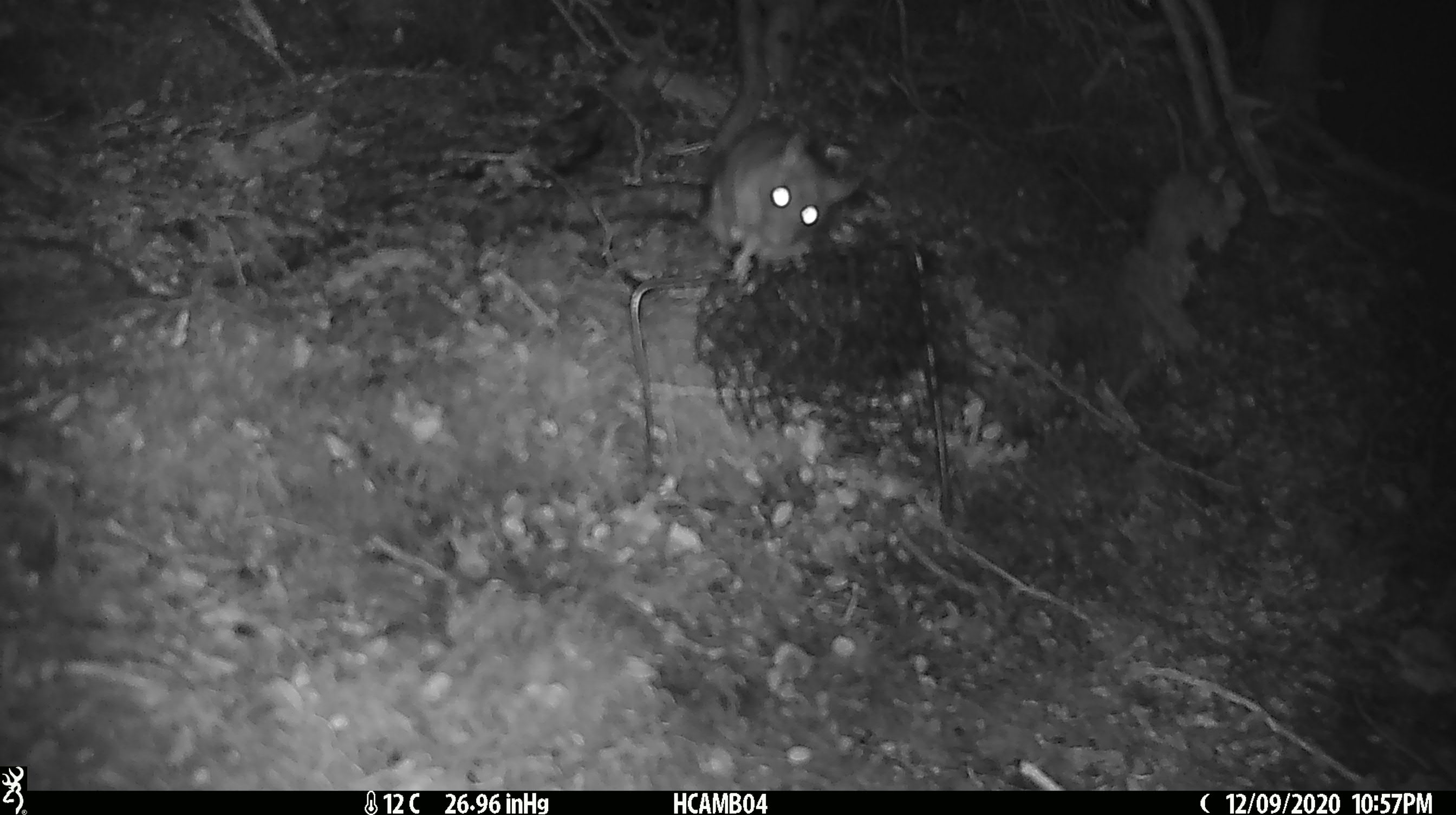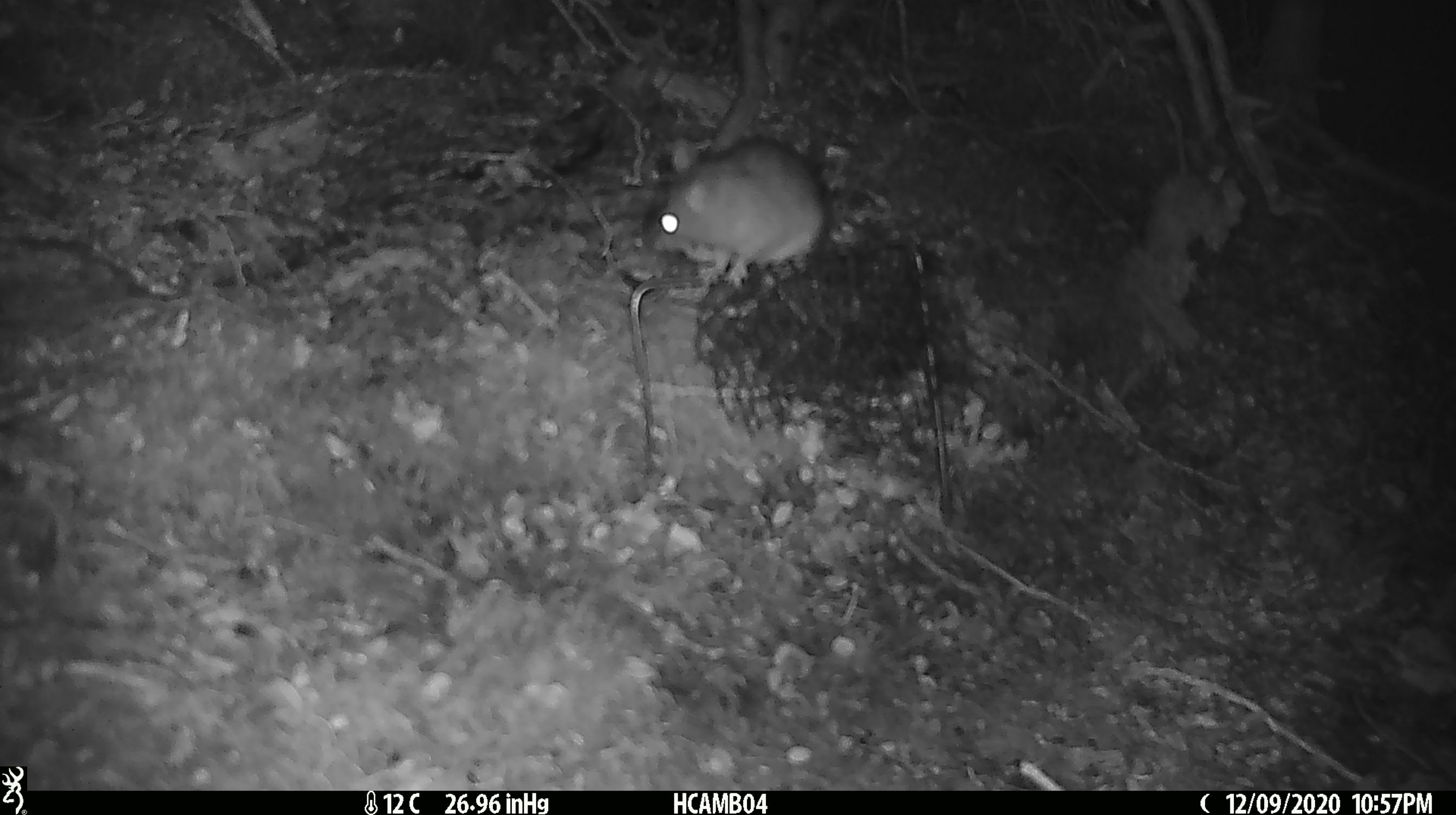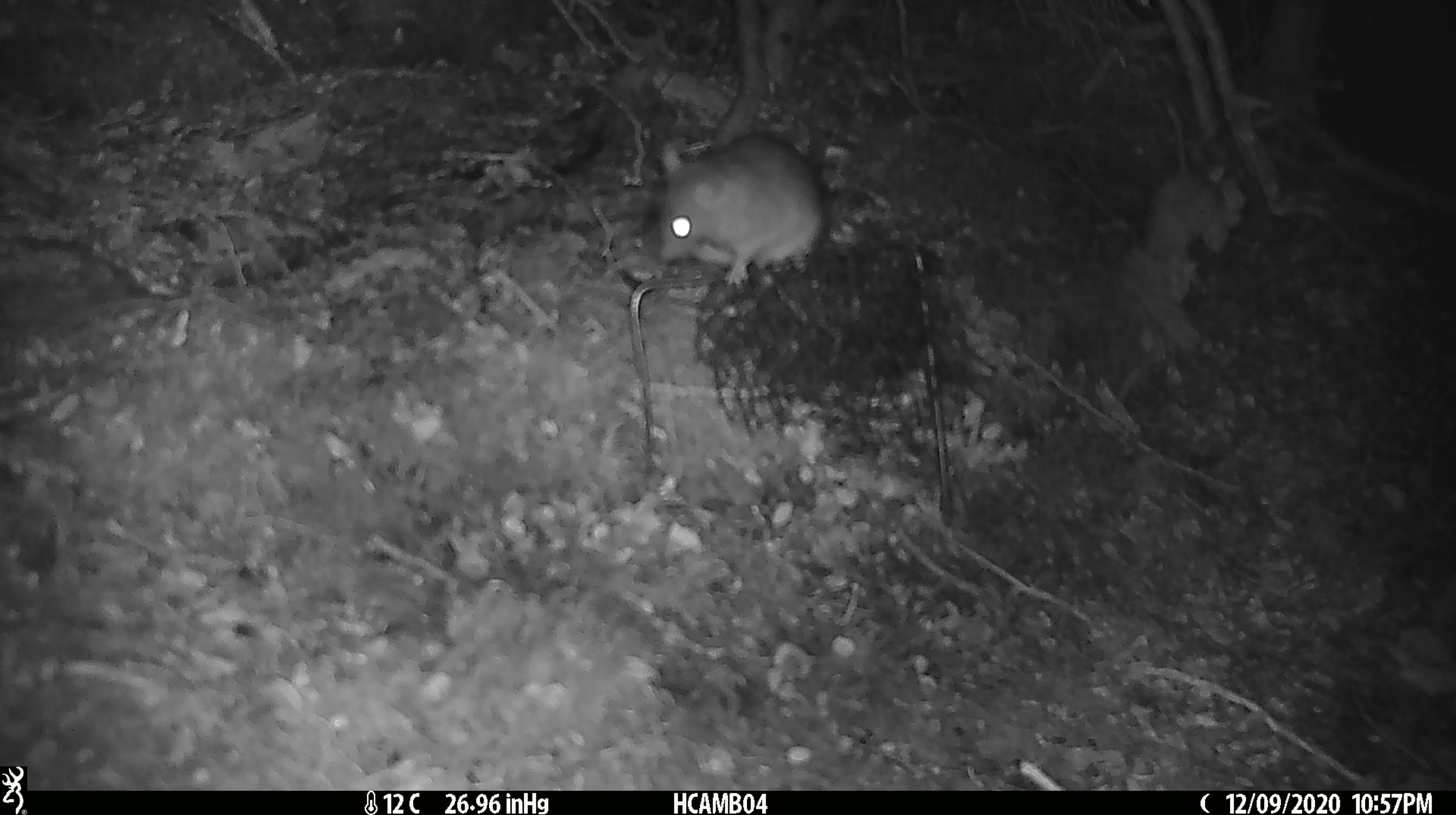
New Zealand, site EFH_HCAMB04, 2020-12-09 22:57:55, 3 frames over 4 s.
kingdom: Animalia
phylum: Chordata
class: Mammalia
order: Rodentia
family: Muridae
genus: Rattus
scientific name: Rattus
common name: rat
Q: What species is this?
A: Rat (Rattus).